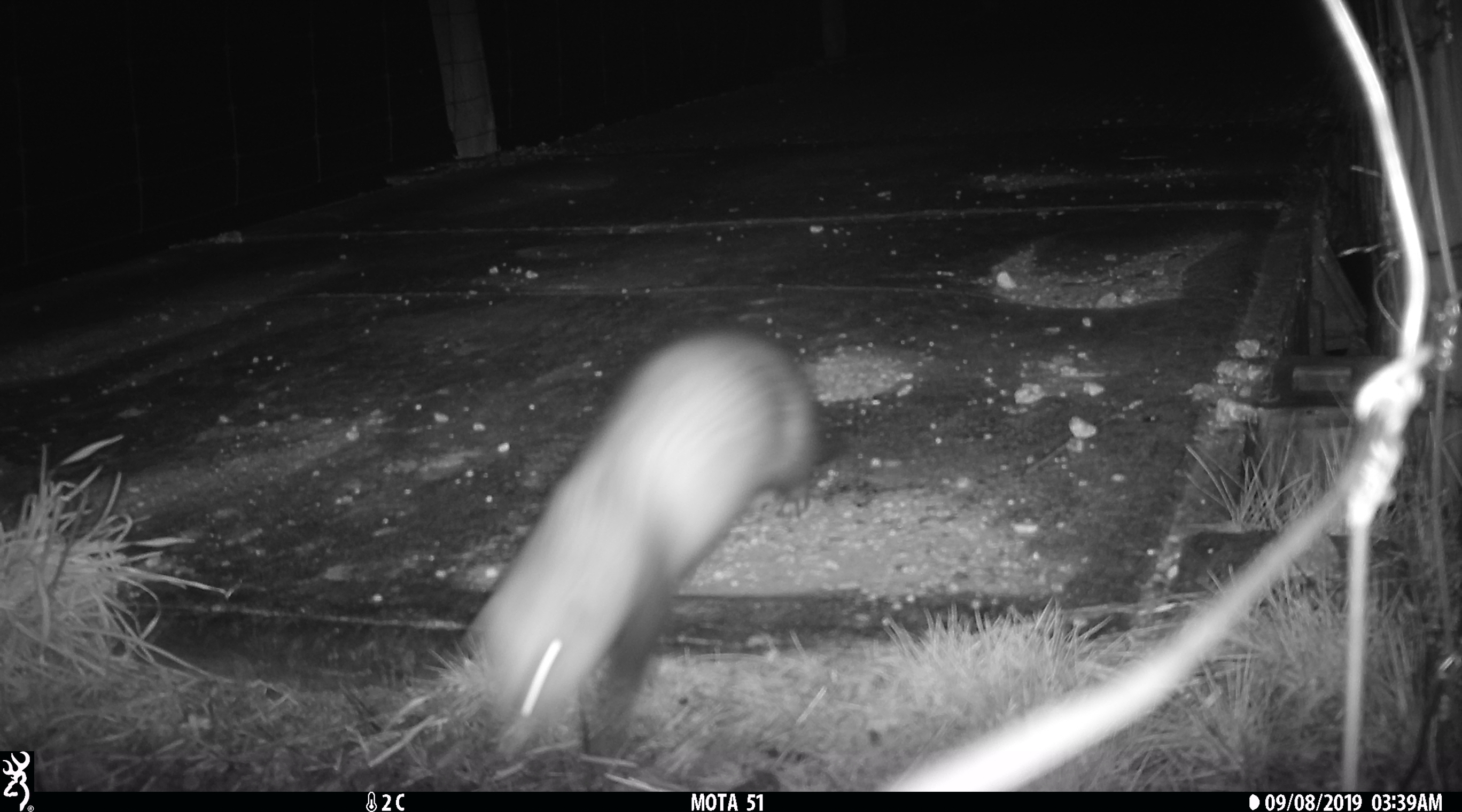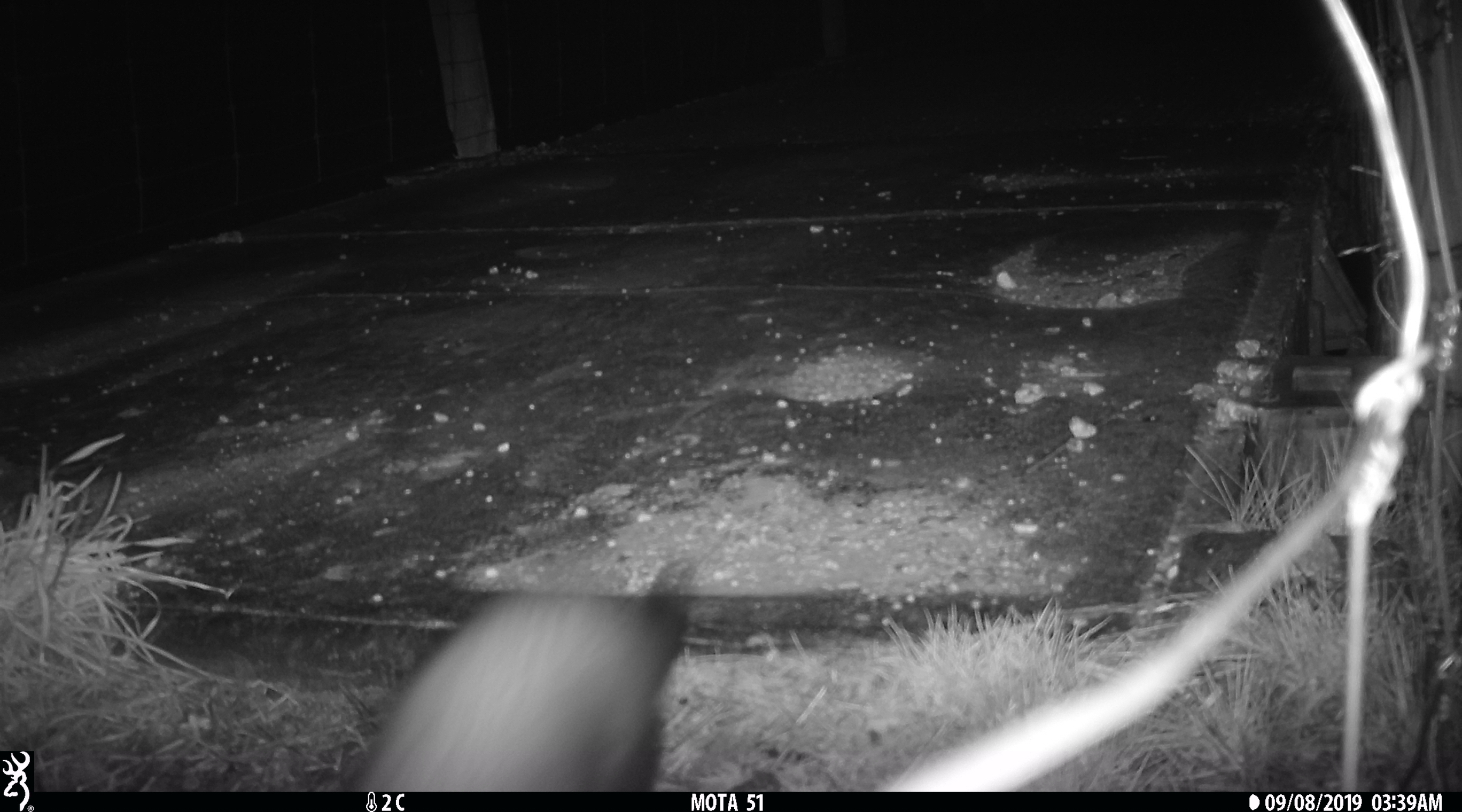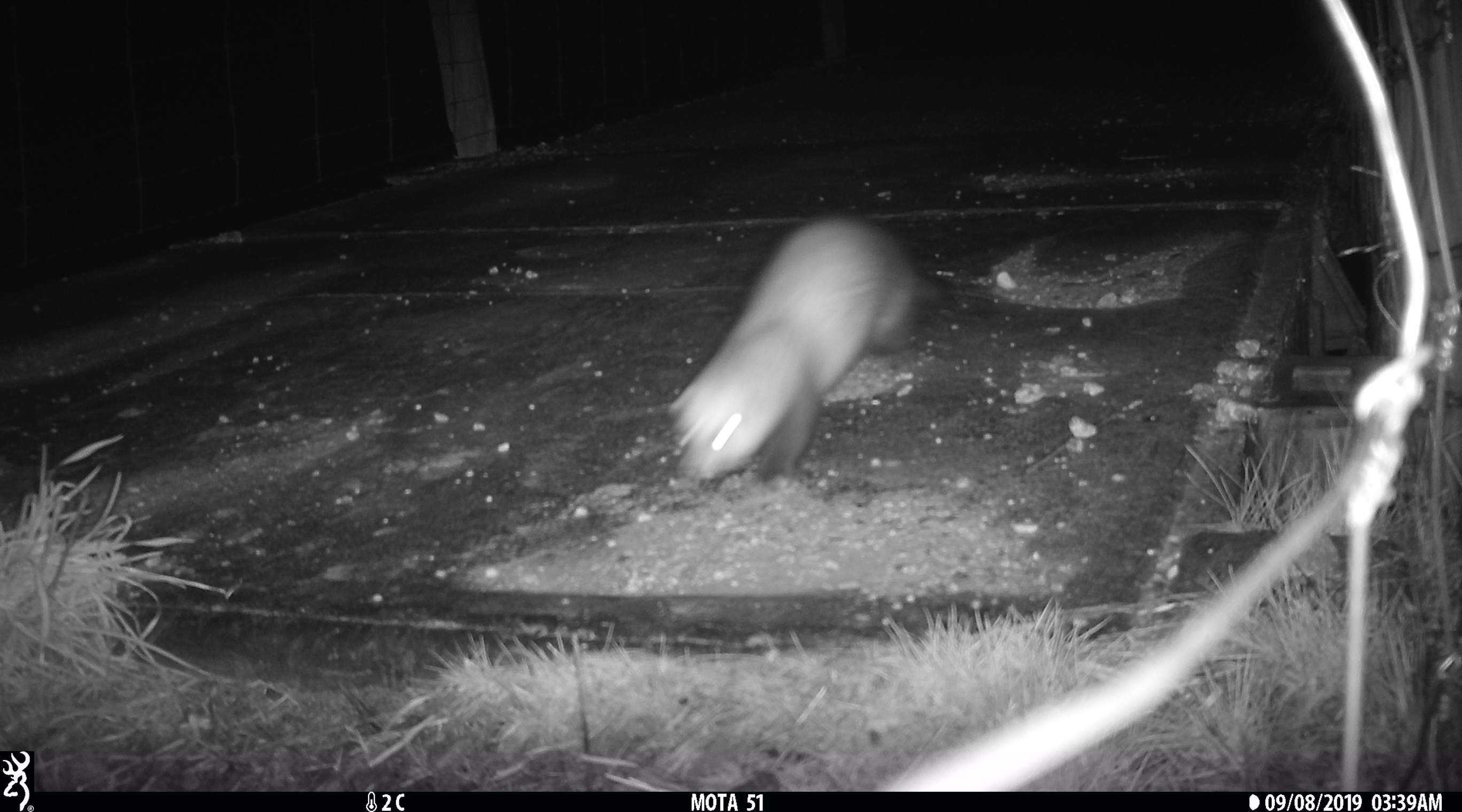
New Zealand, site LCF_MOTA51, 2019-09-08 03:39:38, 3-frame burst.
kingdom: Animalia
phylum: Chordata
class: Mammalia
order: Carnivora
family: Mustelidae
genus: Mustela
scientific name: Mustela furo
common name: ferret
Ferret (Mustela furo).